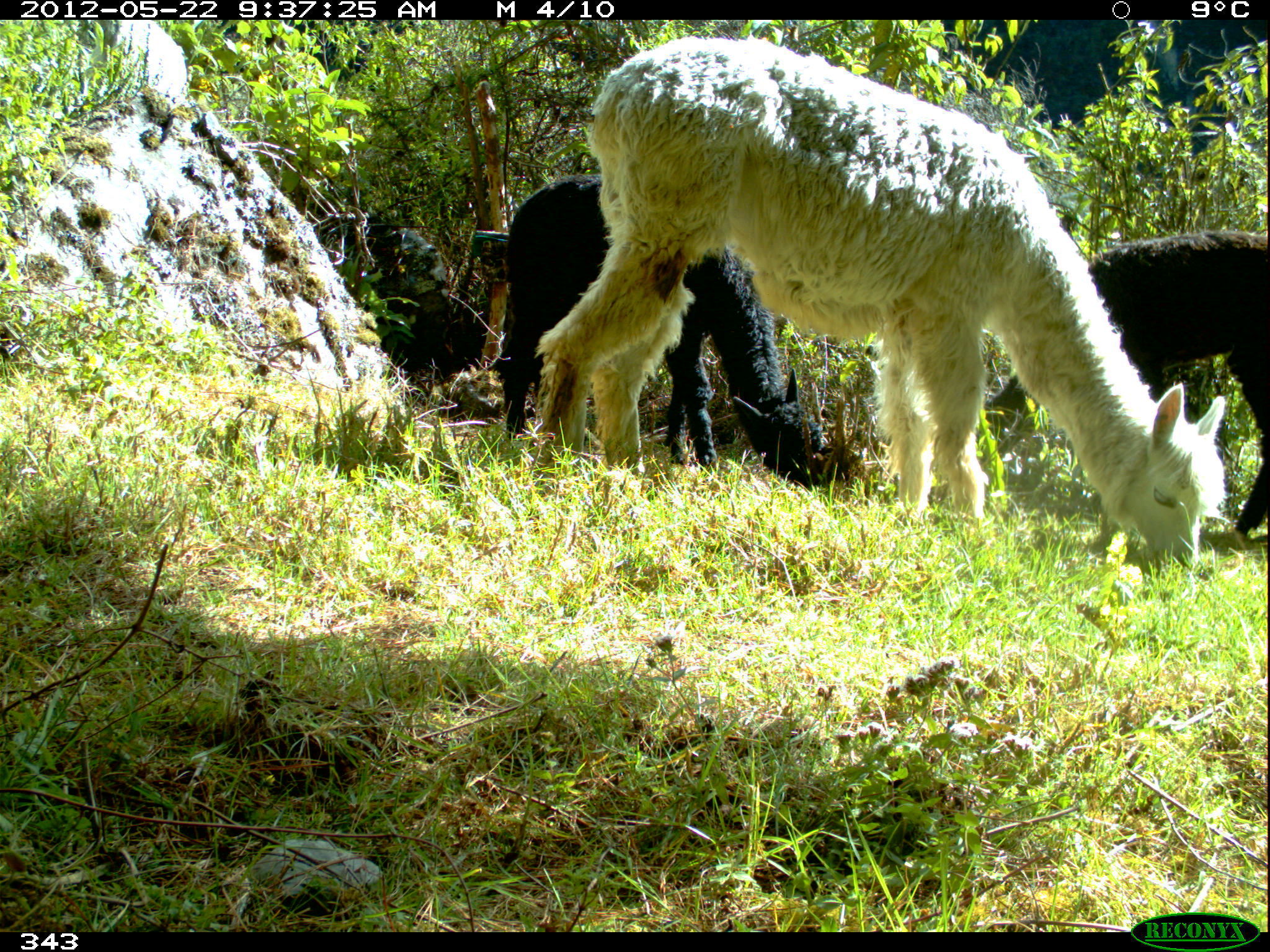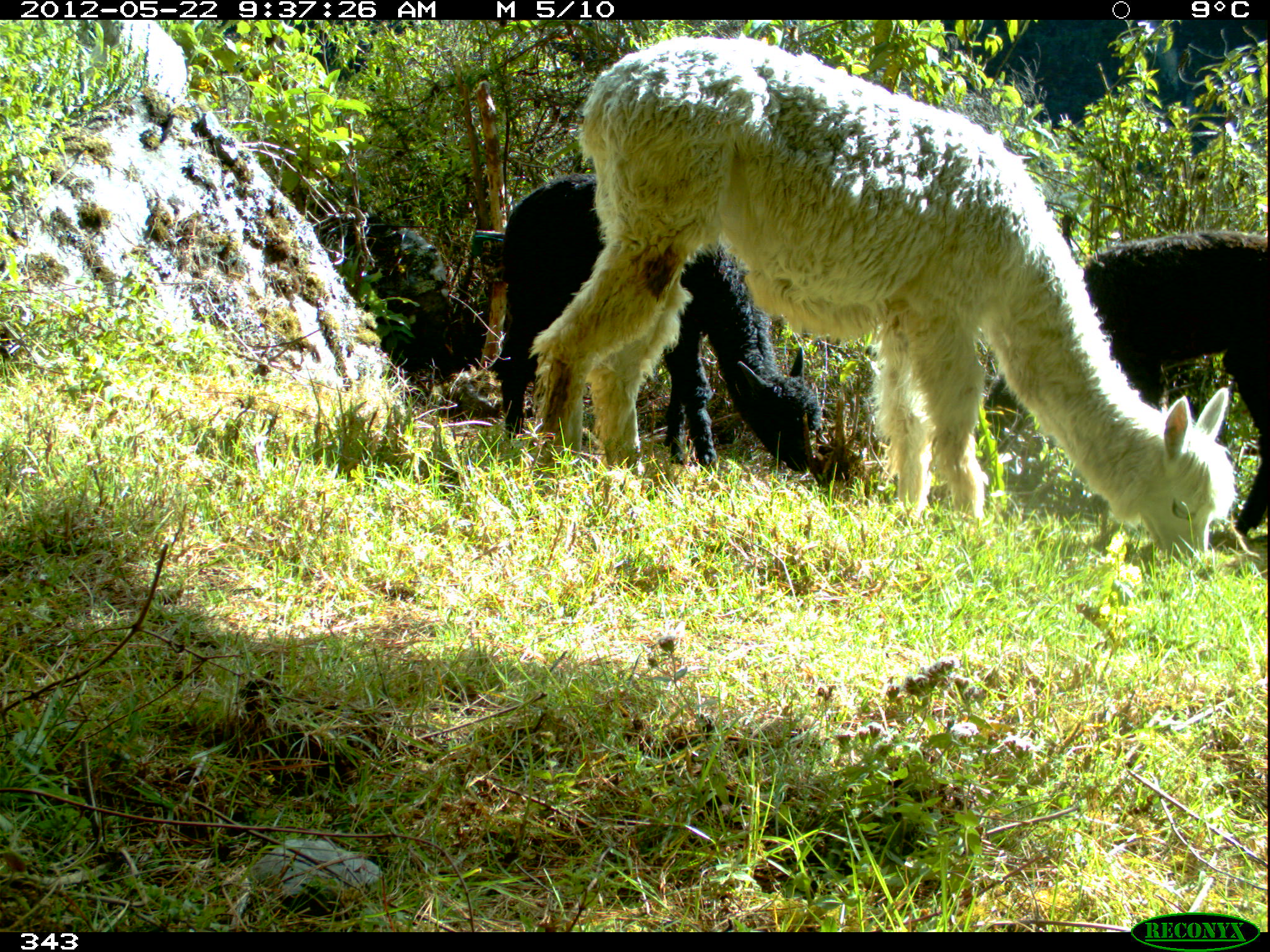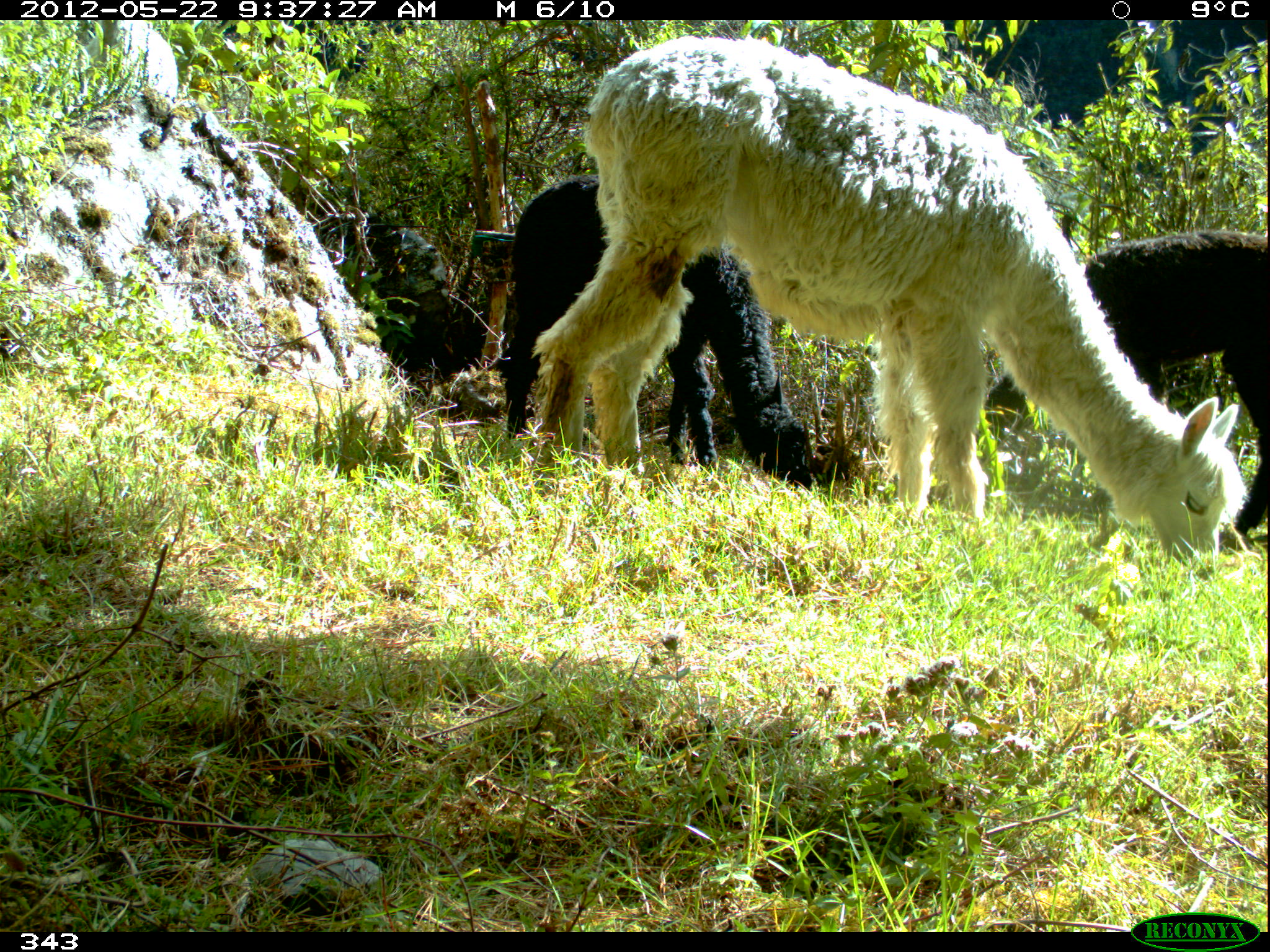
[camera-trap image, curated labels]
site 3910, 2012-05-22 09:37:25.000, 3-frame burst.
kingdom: Animalia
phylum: Chordata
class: Mammalia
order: Artiodactyla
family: Camelidae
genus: Vicugna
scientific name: Vicugna pacos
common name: alpaca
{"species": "Vicugna pacos (alpaca)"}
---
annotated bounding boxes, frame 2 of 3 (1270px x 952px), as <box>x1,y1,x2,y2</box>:
vicugna pacos: <box>527,34,1236,566</box>; <box>497,172,823,472</box>; <box>975,229,1270,537</box>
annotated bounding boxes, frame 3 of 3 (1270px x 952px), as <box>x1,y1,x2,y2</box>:
vicugna pacos: <box>529,34,1246,580</box>; <box>501,177,812,488</box>; <box>975,229,1267,551</box>